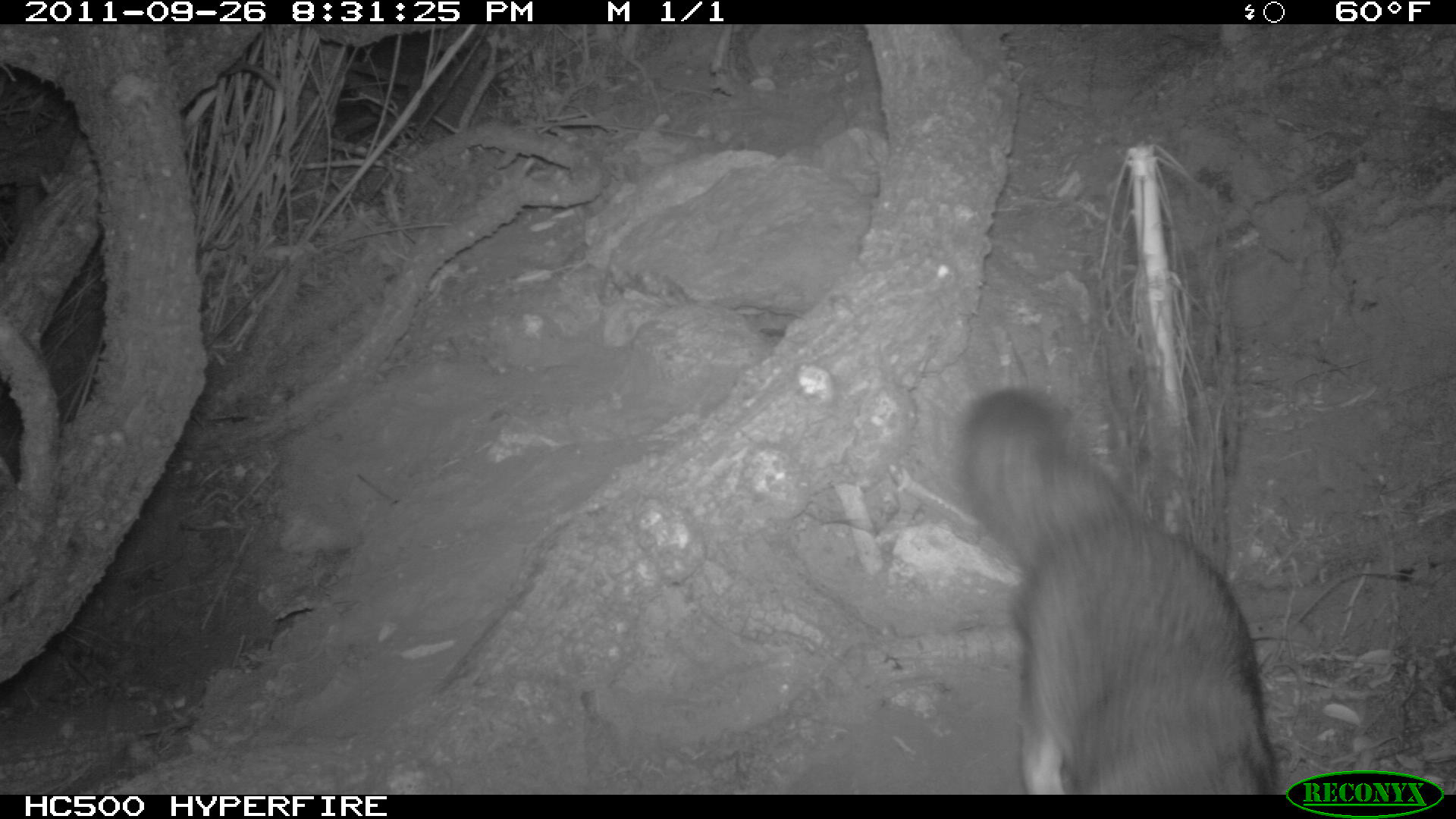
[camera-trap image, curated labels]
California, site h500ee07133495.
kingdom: Animalia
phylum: Chordata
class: Mammalia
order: Carnivora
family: Canidae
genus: Urocyon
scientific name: Urocyon littoralis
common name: island fox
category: fox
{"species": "fox (island fox) (Urocyon littoralis)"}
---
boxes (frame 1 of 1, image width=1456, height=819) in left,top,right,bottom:
fox: 960,384,1283,792